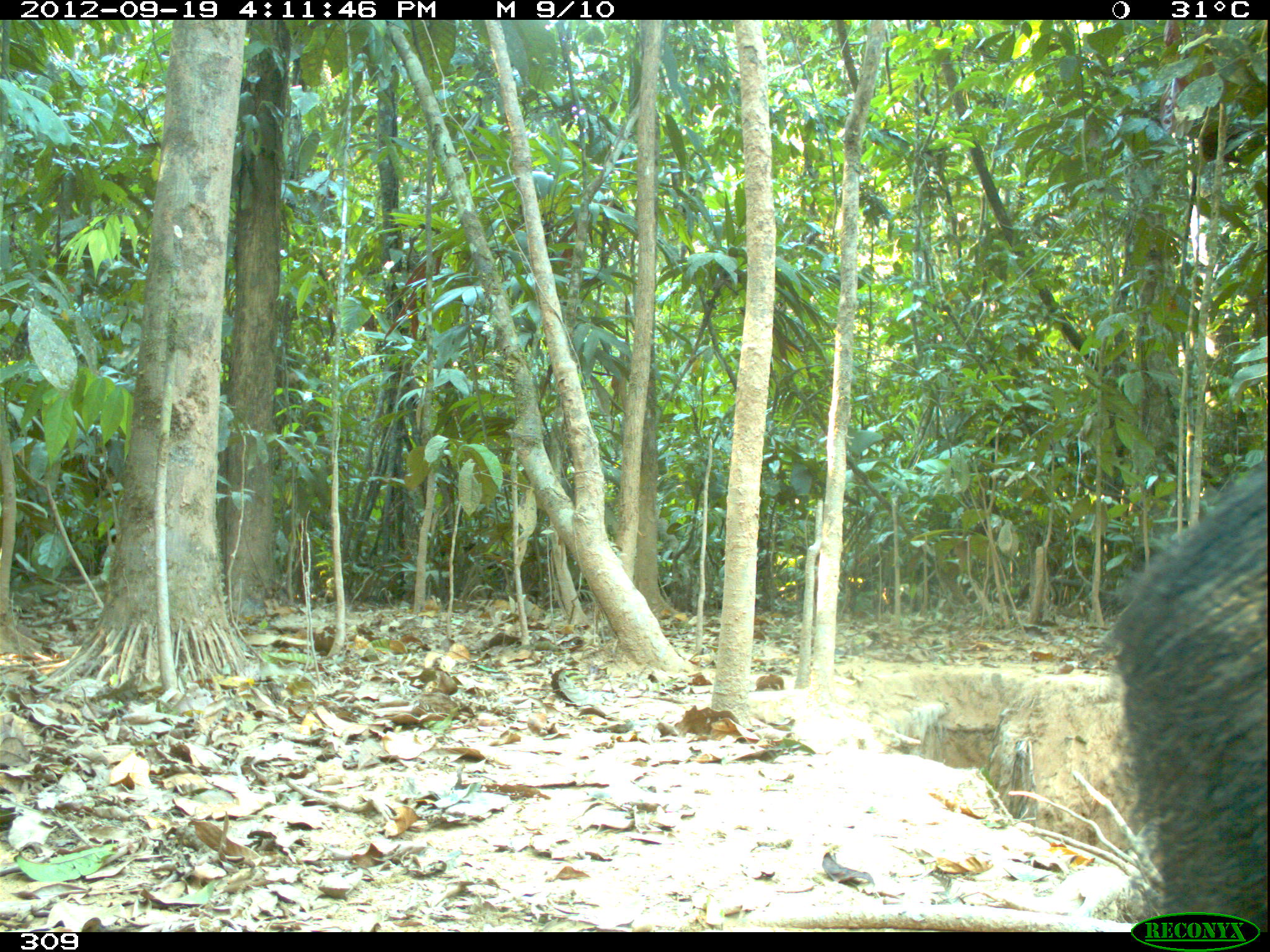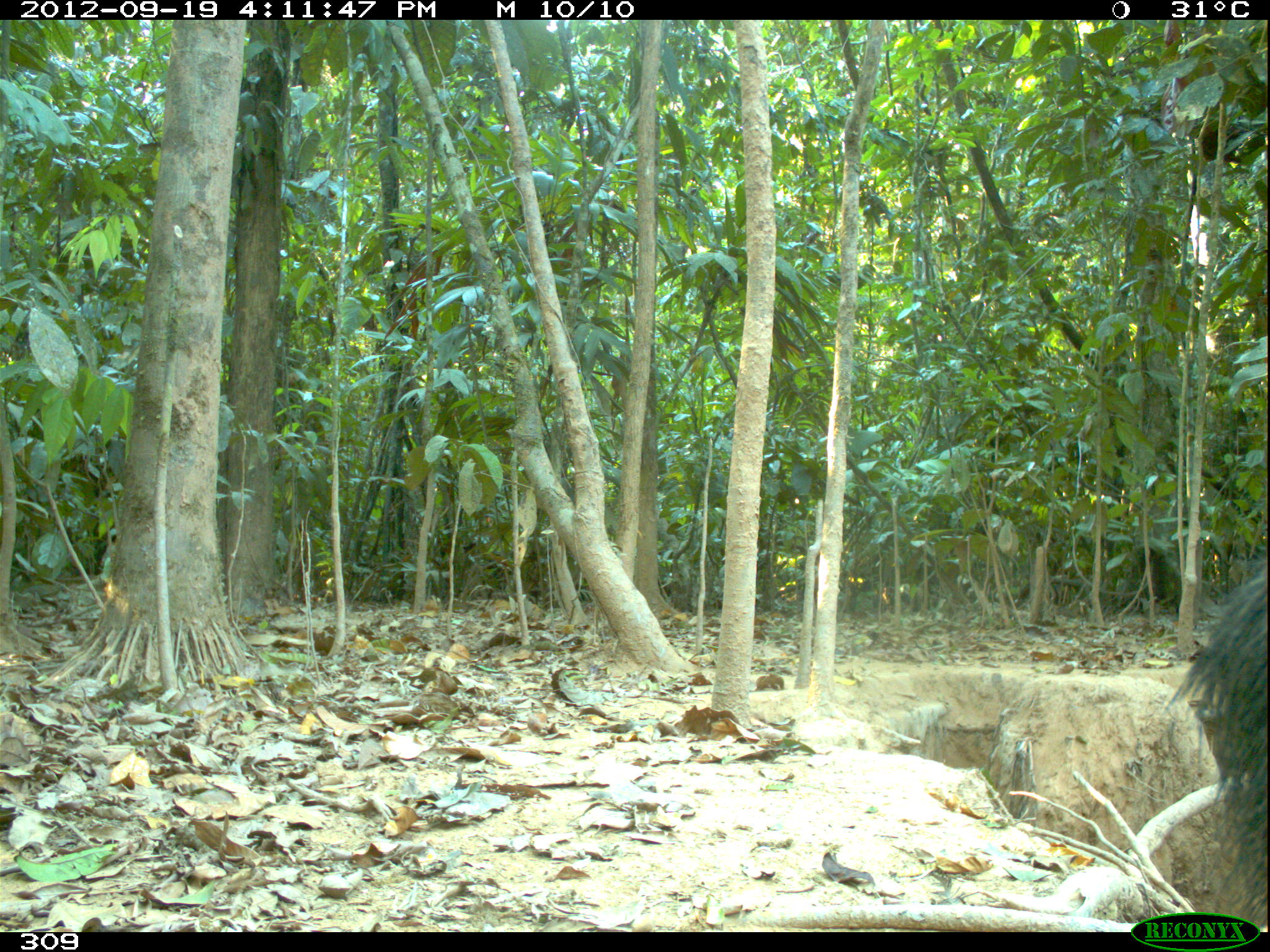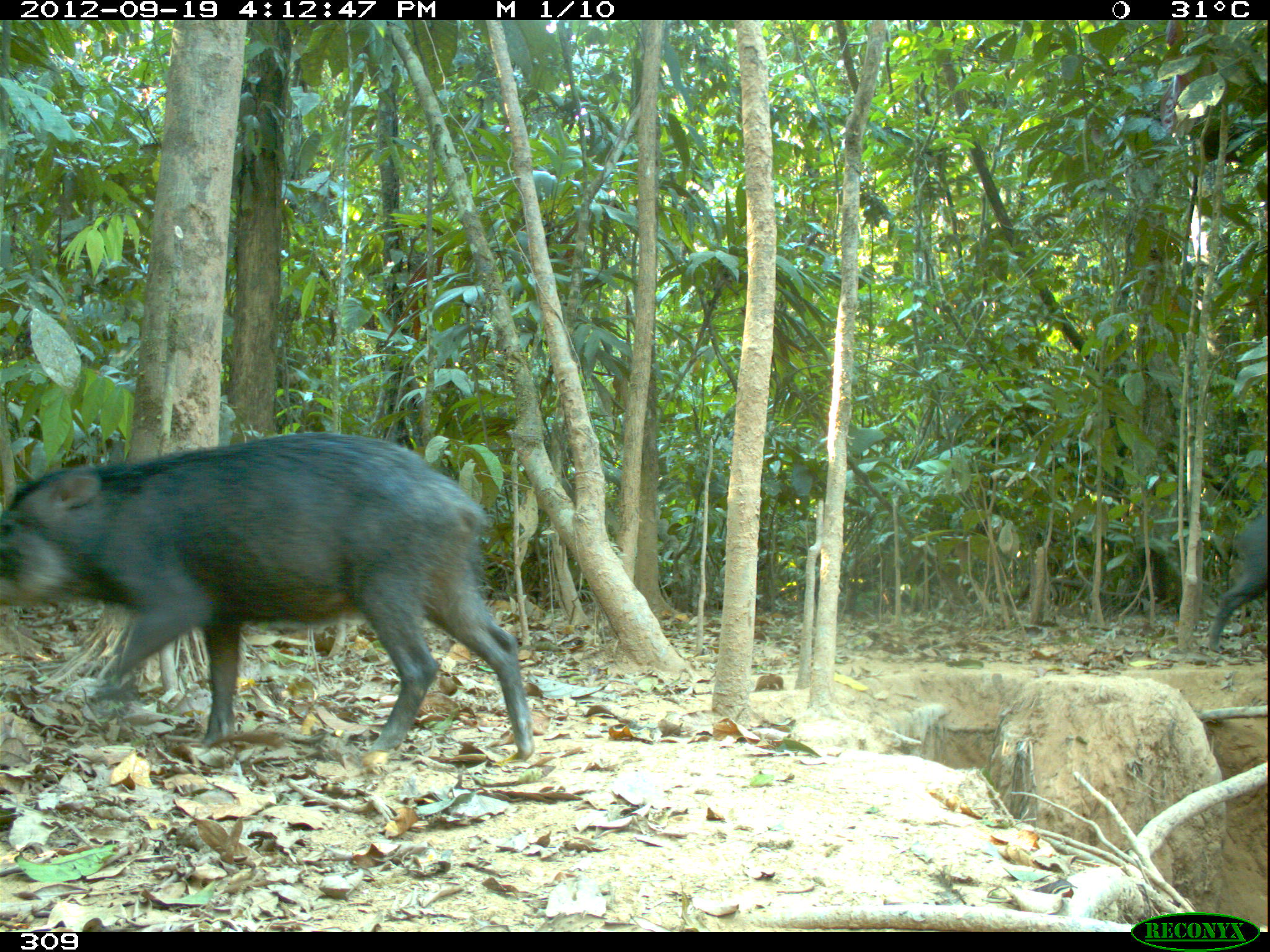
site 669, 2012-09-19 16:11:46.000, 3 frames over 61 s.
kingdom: Animalia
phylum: Chordata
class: Mammalia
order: Artiodactyla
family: Tayassuidae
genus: Tayassu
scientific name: Tayassu pecari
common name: white-lipped peccary